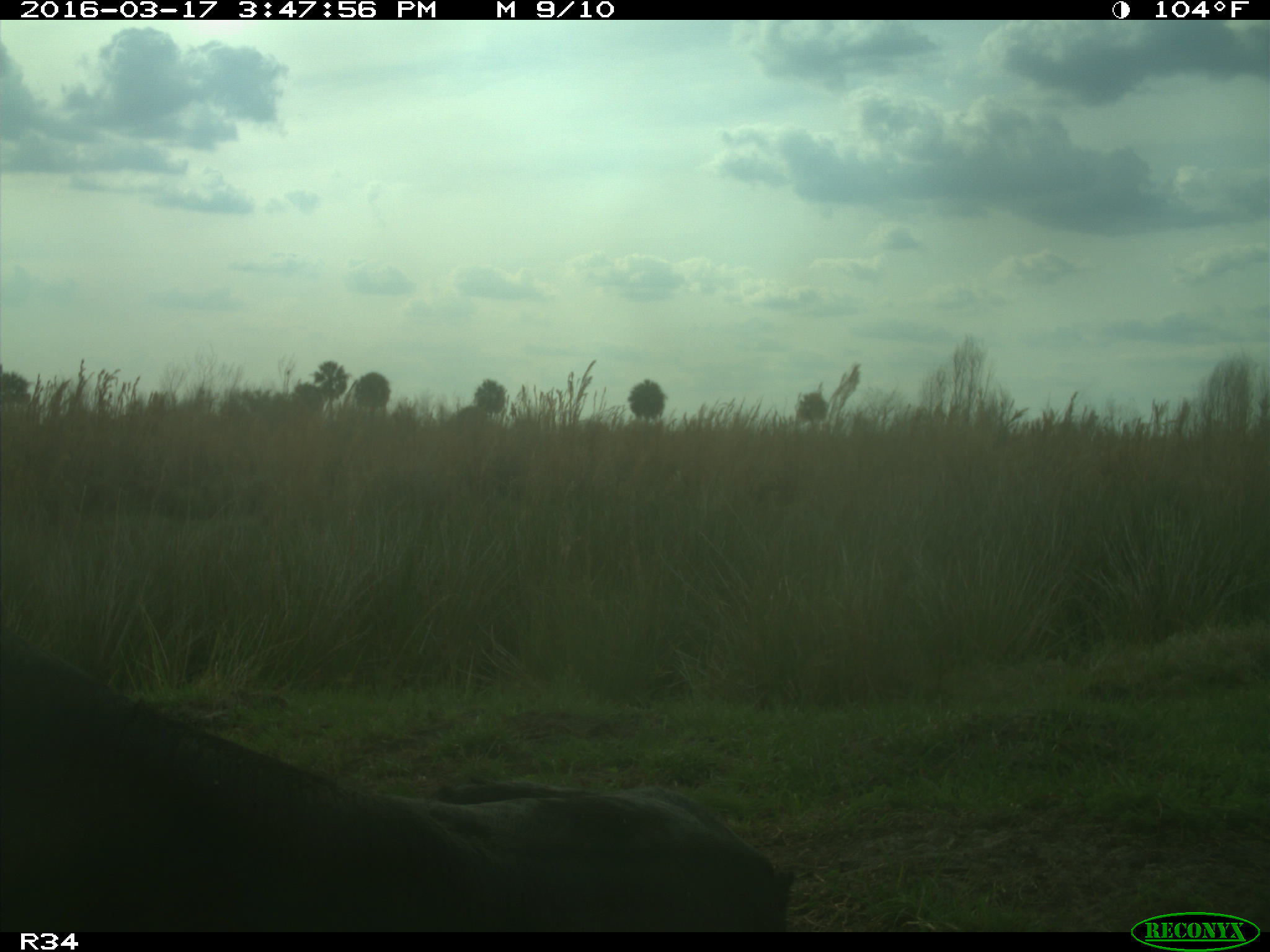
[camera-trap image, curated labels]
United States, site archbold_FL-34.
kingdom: Animalia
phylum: Chordata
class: Mammalia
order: Artiodactyla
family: Bovidae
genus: Bos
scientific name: Bos taurus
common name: domestic cow